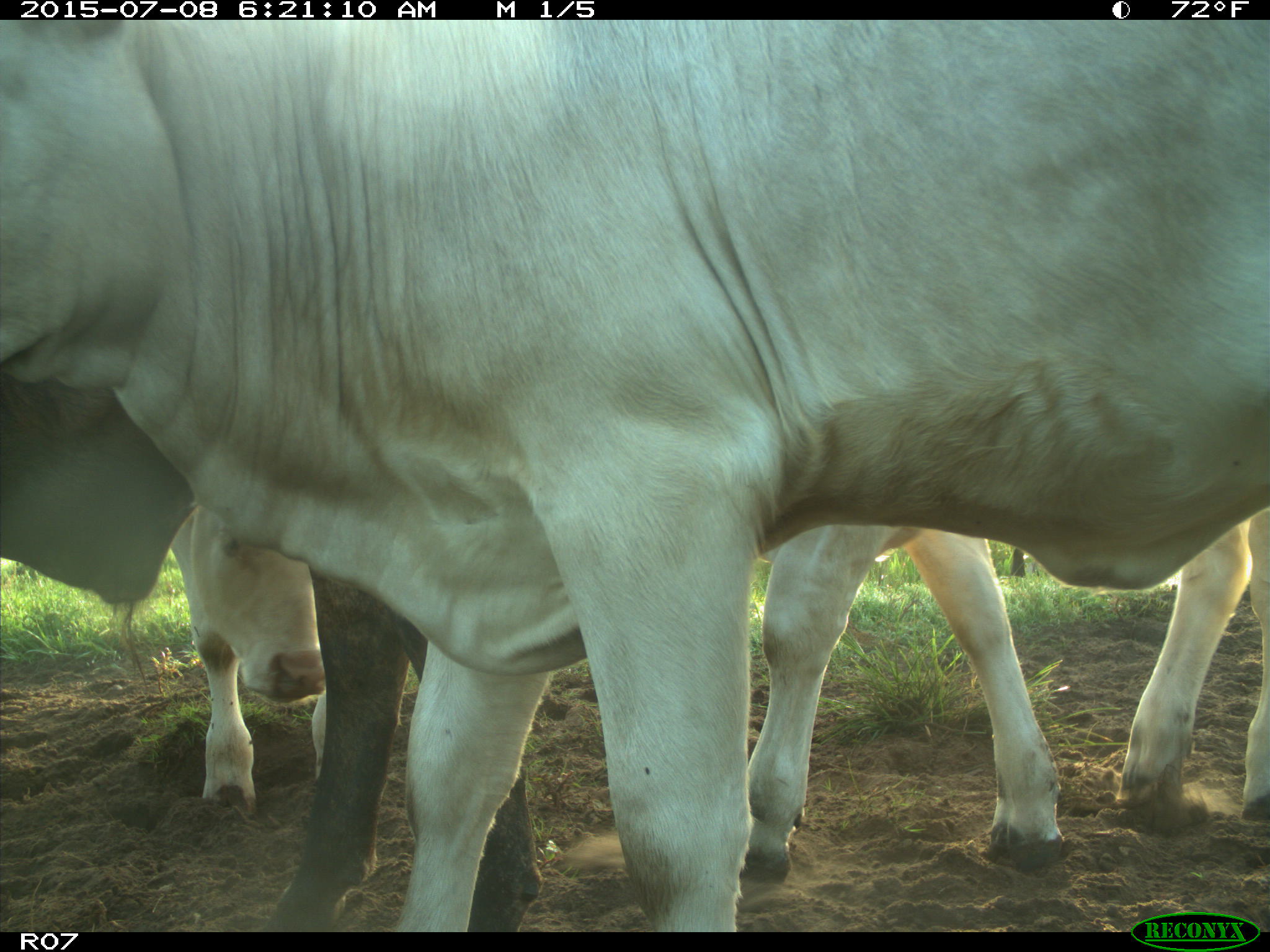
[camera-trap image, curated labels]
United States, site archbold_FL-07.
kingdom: Animalia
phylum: Chordata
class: Mammalia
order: Artiodactyla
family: Bovidae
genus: Bos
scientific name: Bos taurus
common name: domestic cow